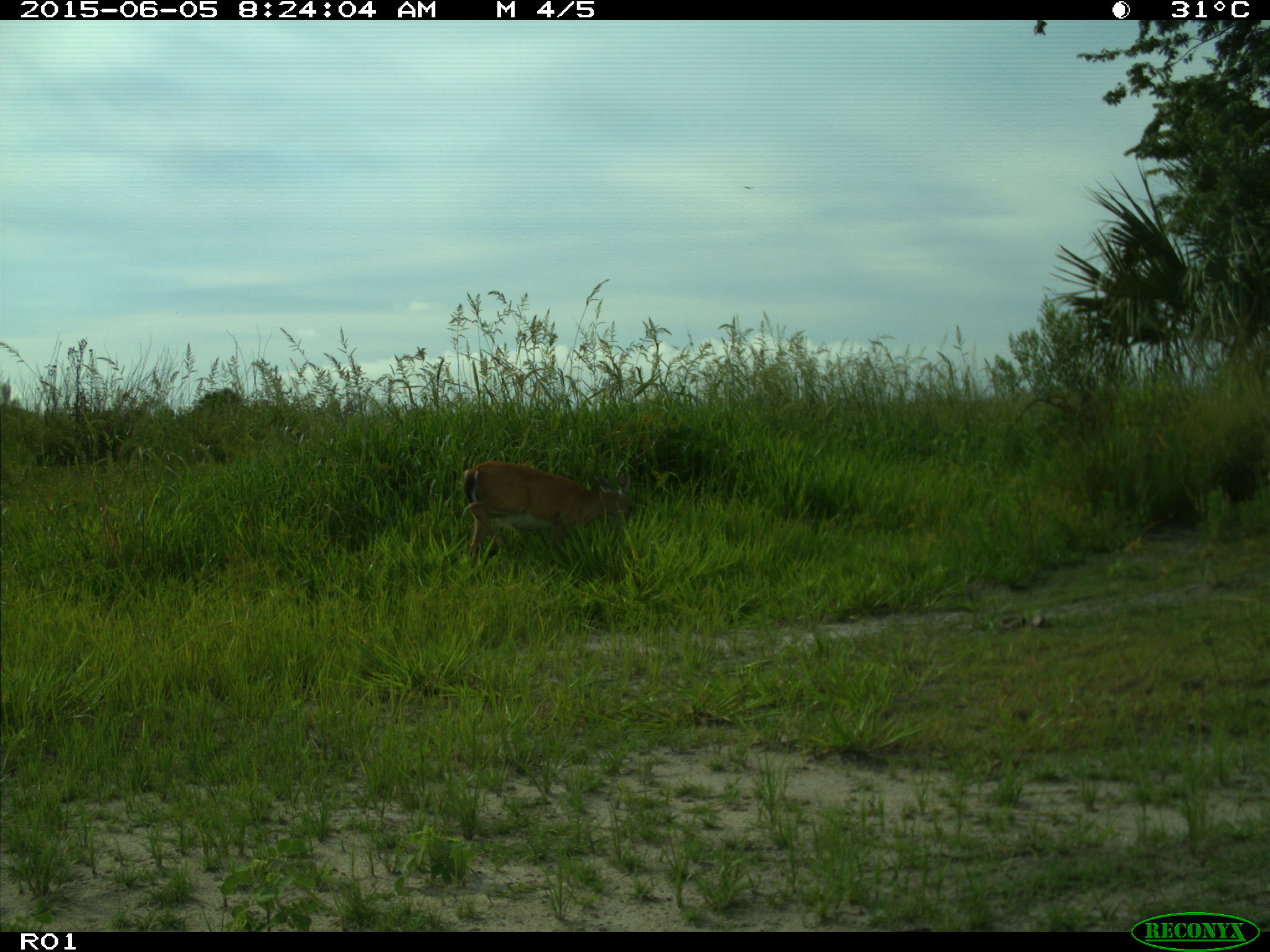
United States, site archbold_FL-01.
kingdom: Animalia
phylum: Chordata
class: Mammalia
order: Artiodactyla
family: Cervidae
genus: Odocoileus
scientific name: Odocoileus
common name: deer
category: unidentified deer